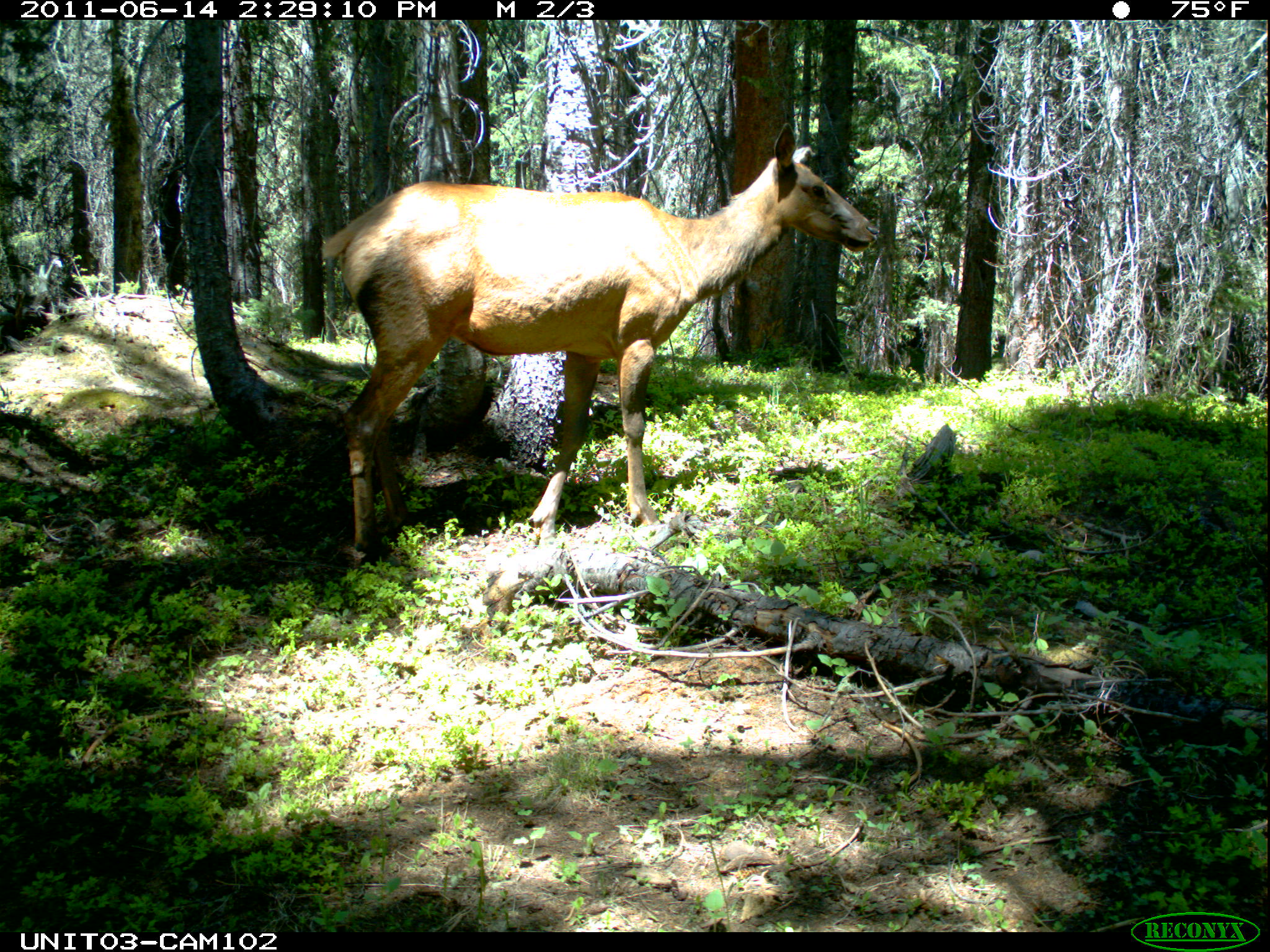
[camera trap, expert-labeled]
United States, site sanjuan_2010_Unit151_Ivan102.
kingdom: Animalia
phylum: Chordata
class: Mammalia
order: Artiodactyla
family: Cervidae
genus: Cervus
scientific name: Cervus elaphus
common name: red deer